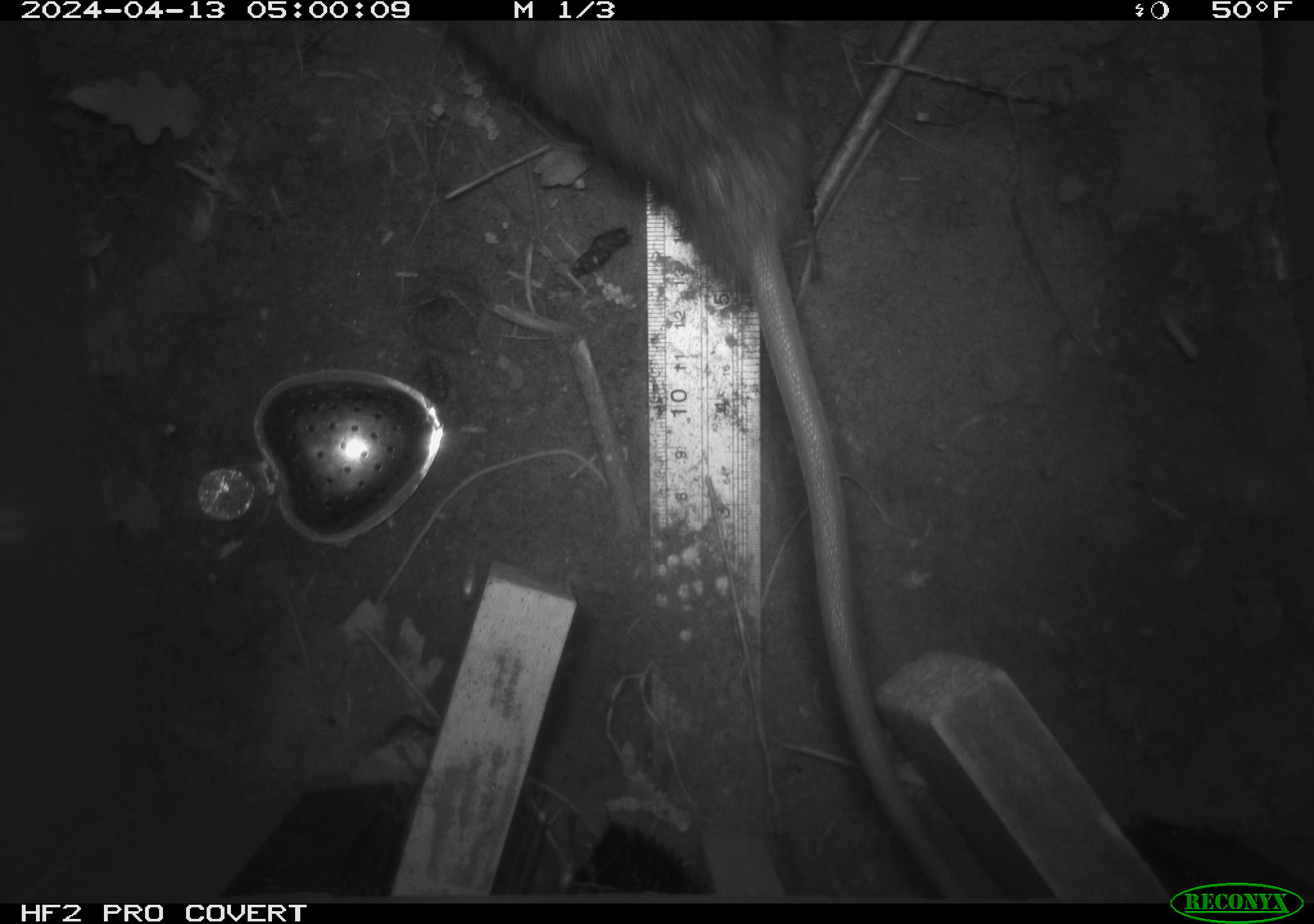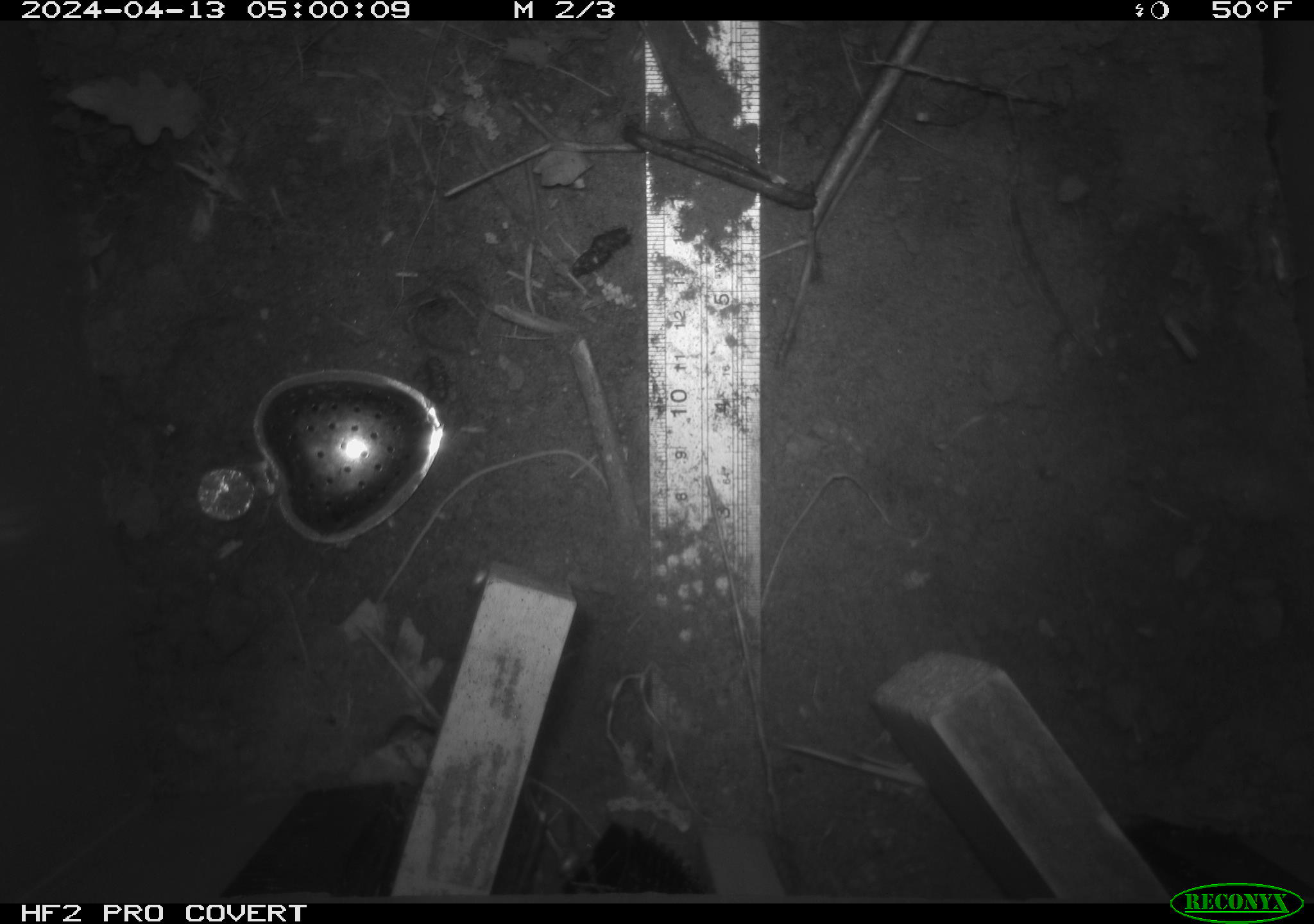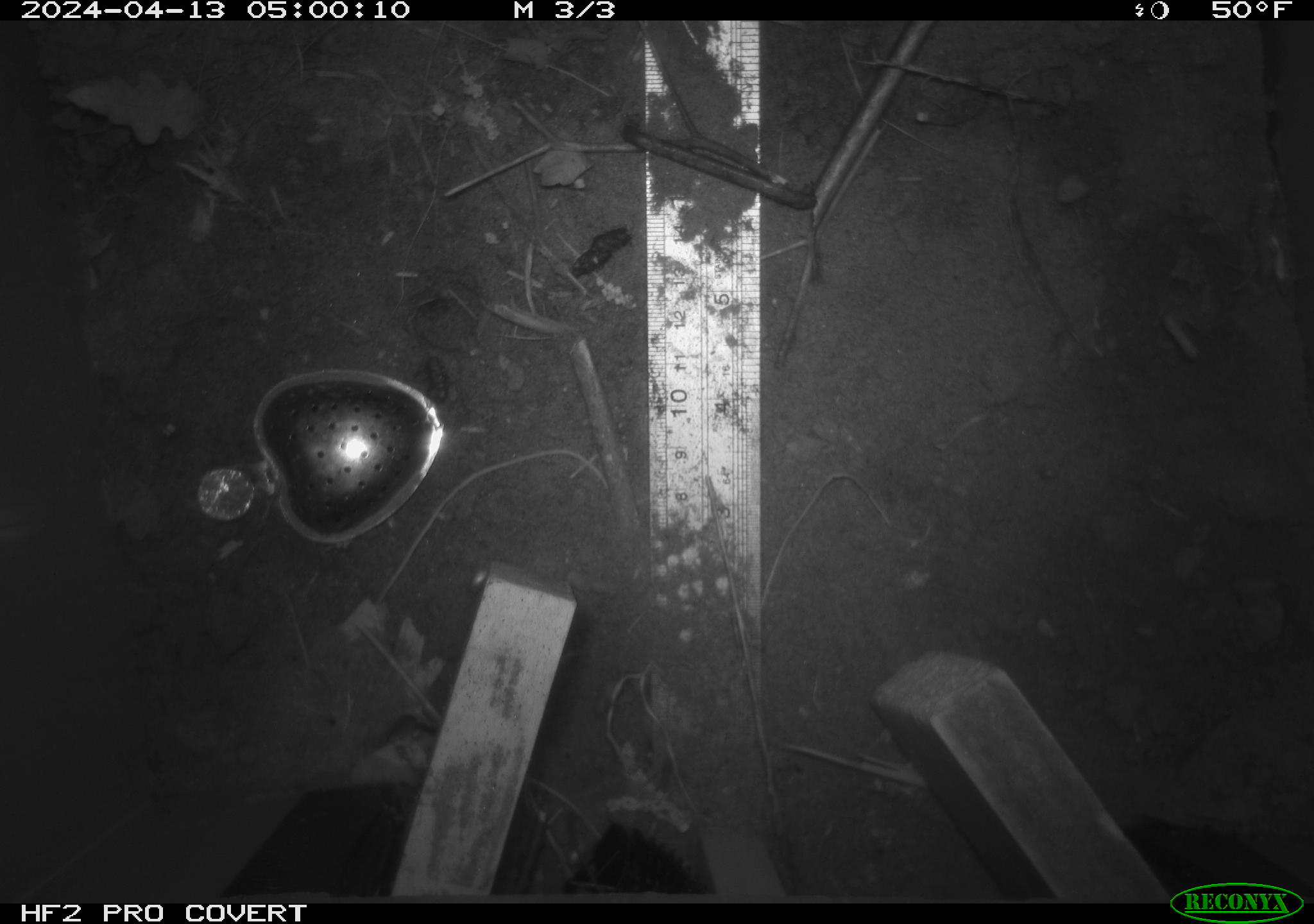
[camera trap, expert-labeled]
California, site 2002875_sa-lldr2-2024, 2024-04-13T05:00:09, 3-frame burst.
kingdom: Animalia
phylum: Chordata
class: Mammalia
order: Rodentia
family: Muridae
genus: Rattus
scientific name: Rattus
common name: rat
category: rattus species